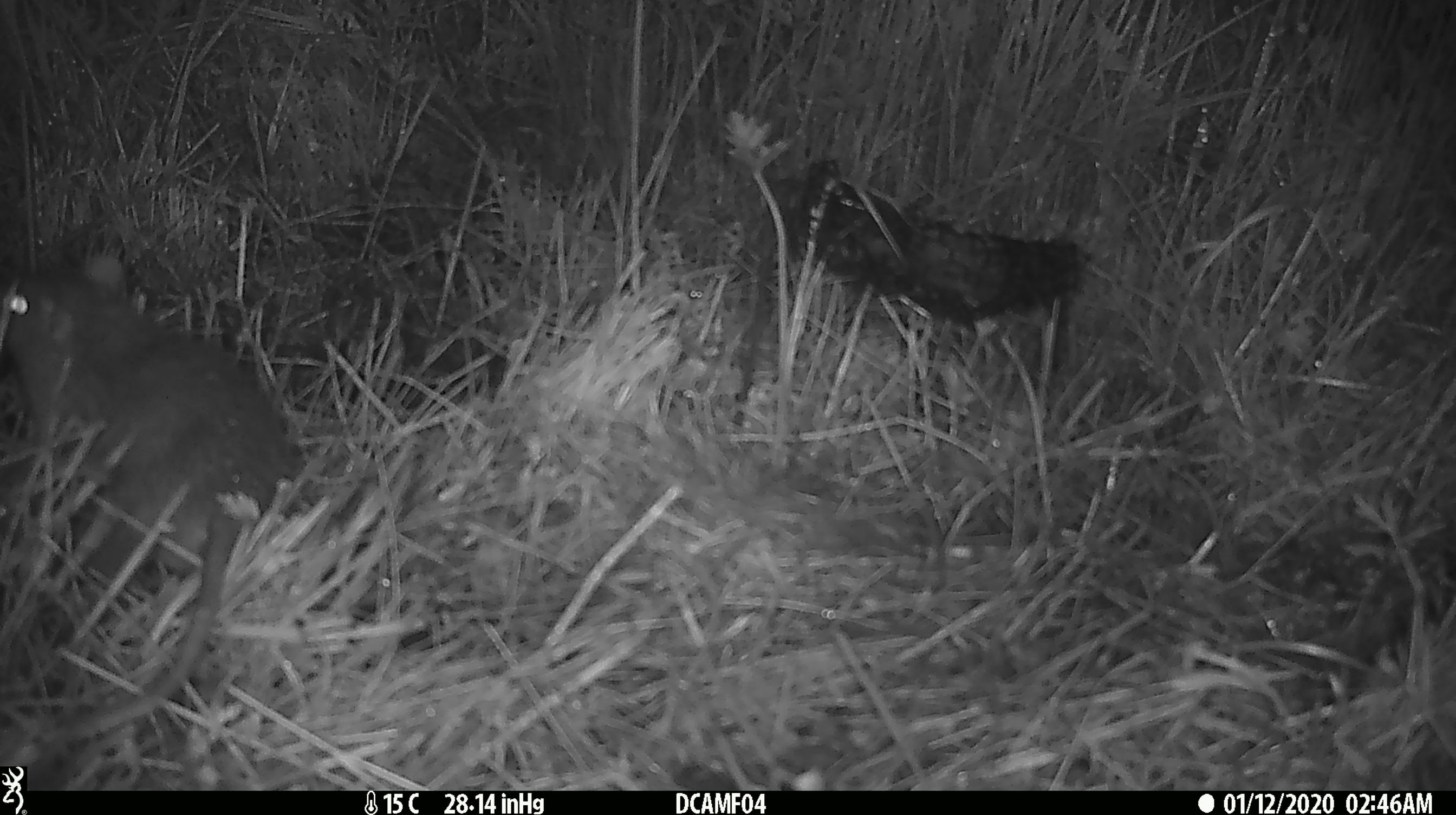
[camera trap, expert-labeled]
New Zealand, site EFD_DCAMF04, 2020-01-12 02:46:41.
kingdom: Animalia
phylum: Chordata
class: Mammalia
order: Rodentia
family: Muridae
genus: Rattus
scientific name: Rattus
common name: rat